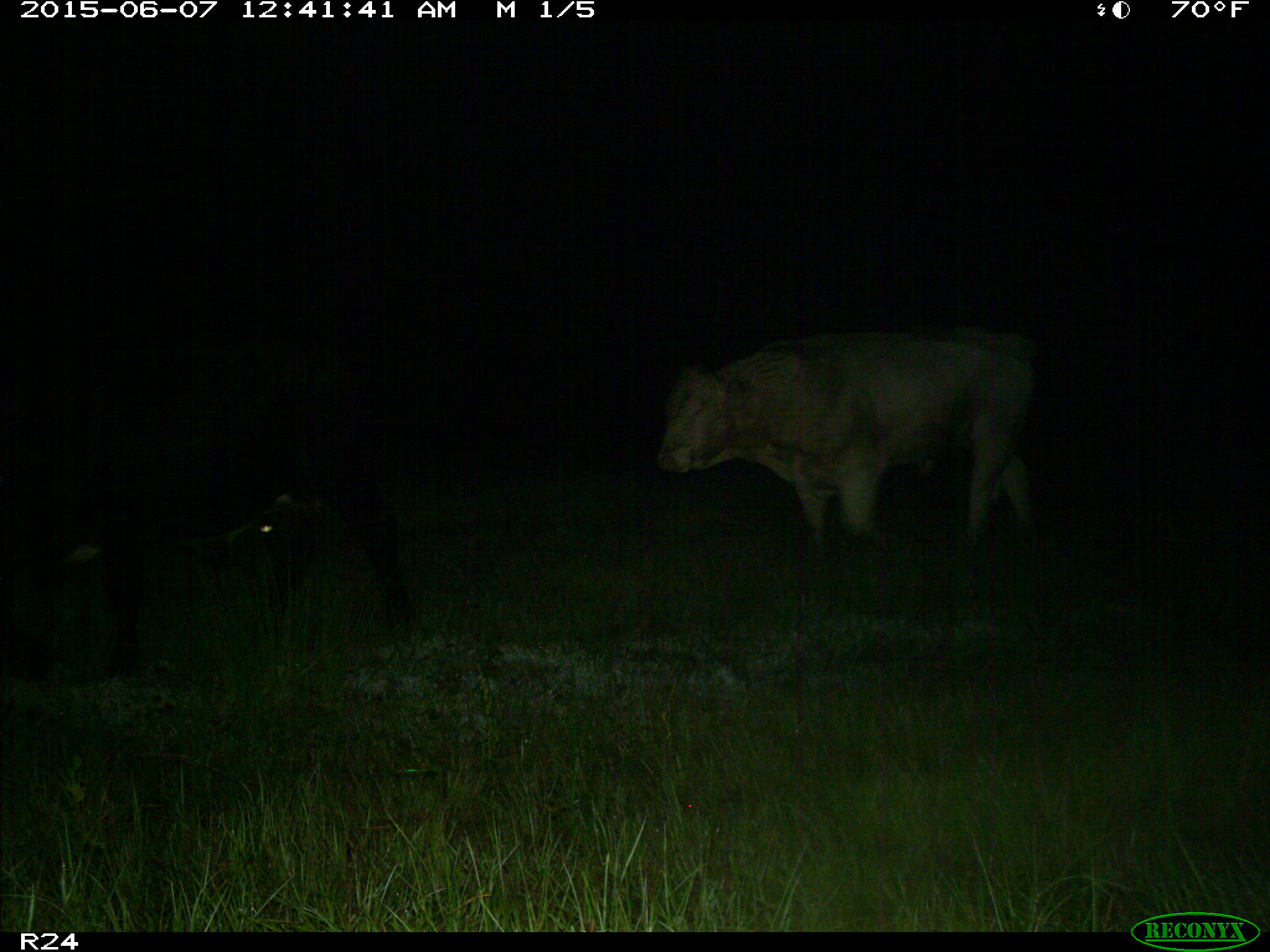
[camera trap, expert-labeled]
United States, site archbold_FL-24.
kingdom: Animalia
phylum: Chordata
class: Mammalia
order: Artiodactyla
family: Bovidae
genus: Bos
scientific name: Bos taurus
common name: domestic cow